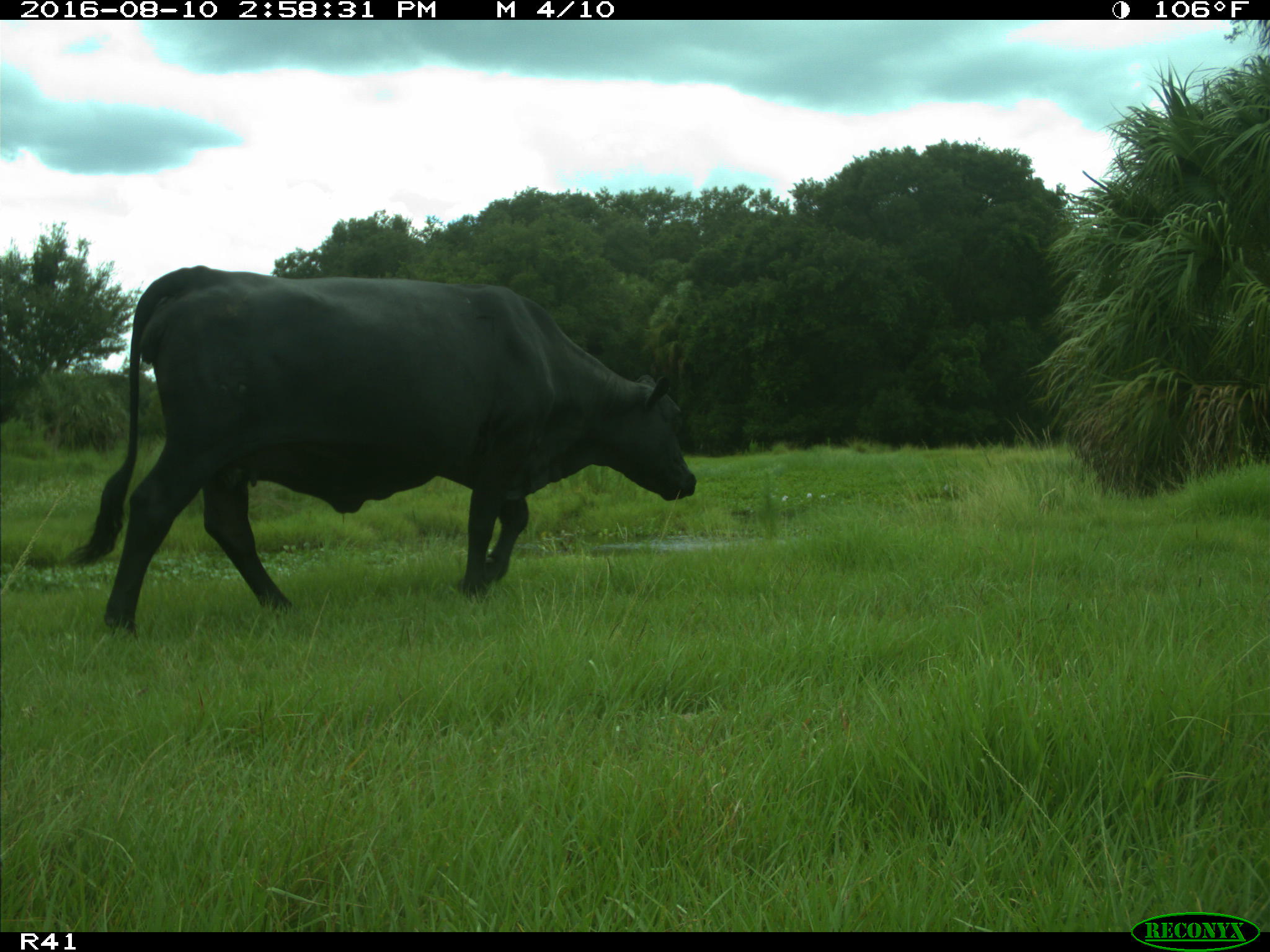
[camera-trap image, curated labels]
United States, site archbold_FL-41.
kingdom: Animalia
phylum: Chordata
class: Mammalia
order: Artiodactyla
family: Bovidae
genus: Bos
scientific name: Bos taurus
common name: domestic cow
Bos taurus (domestic cow).